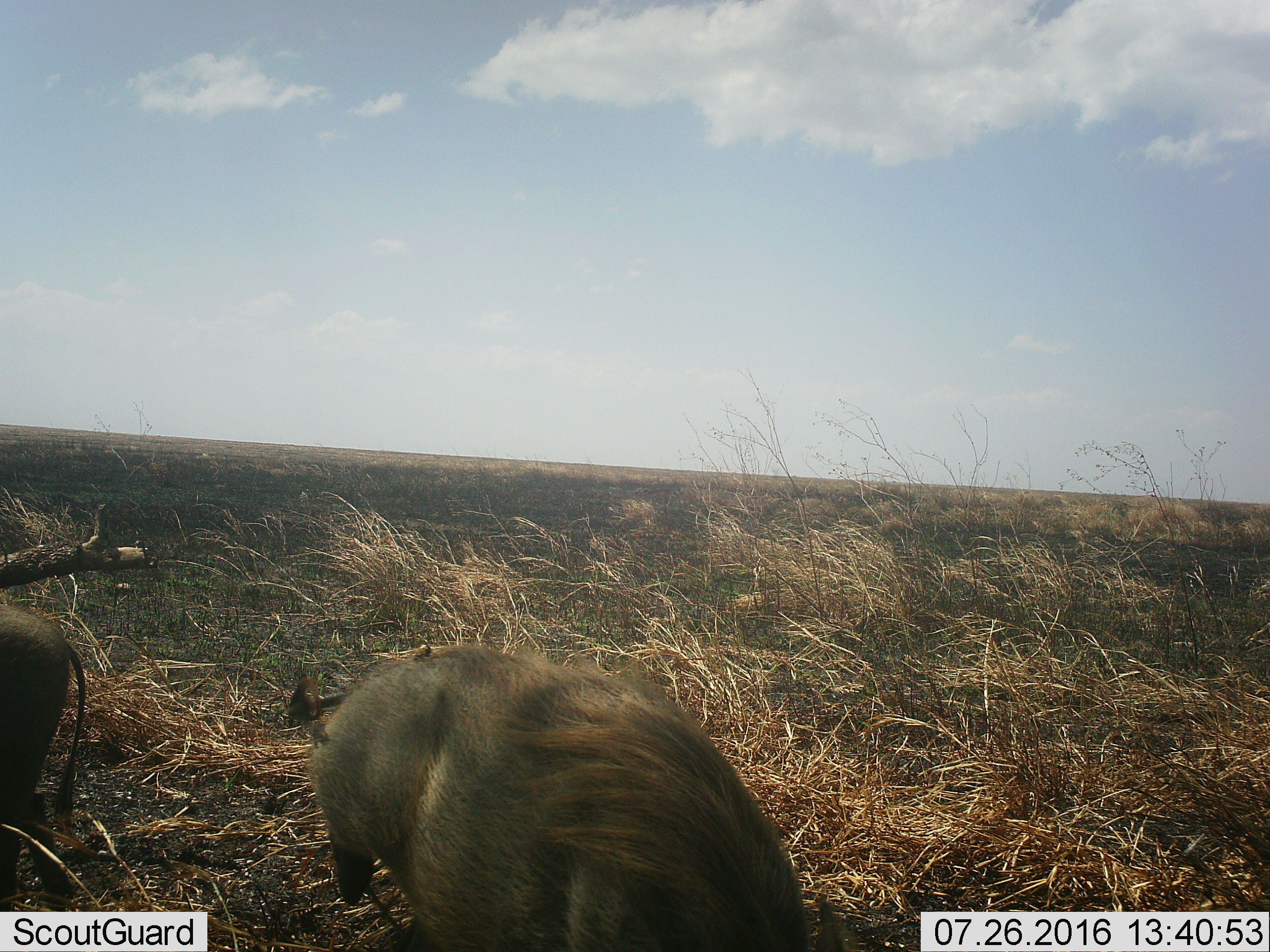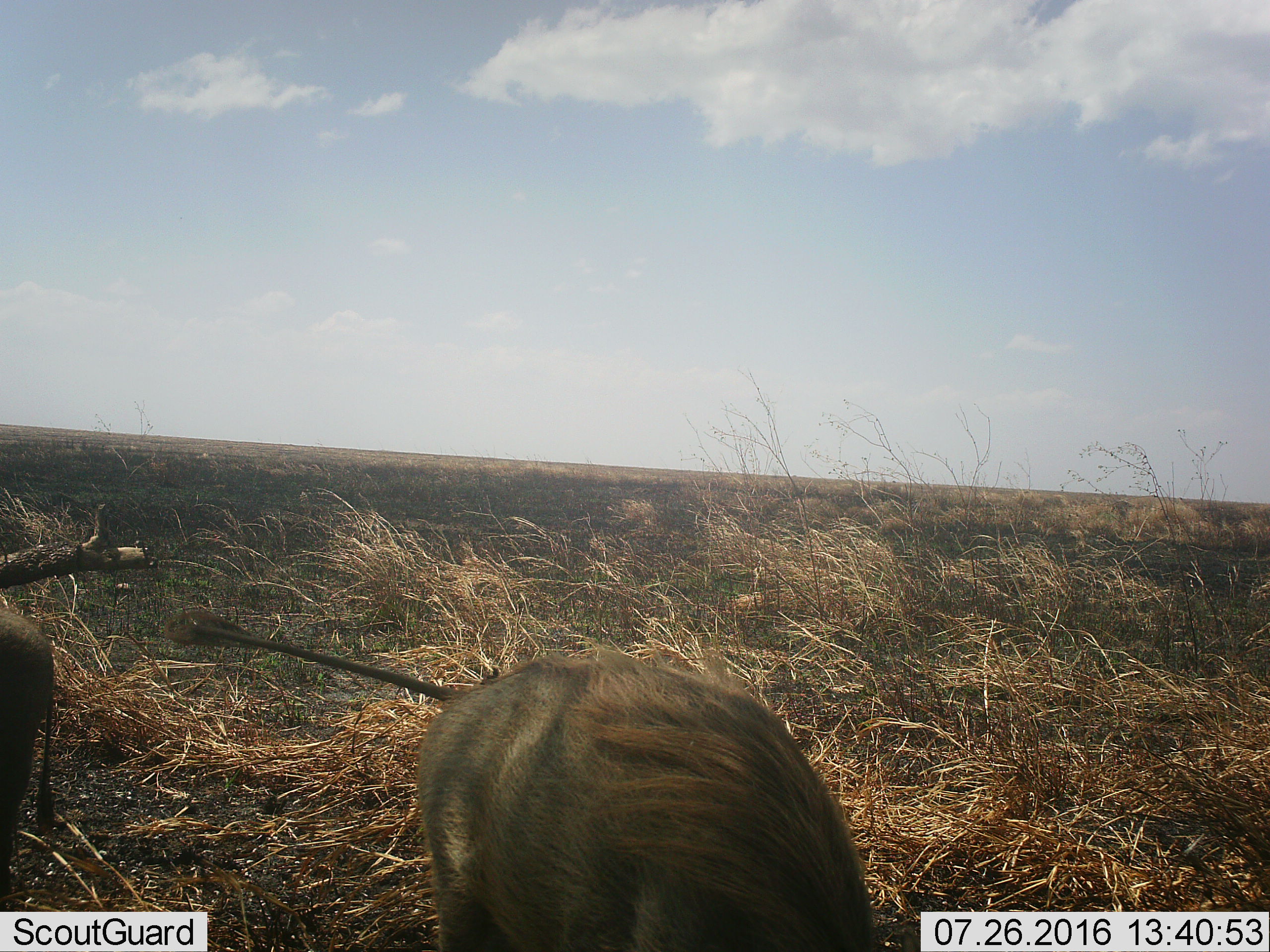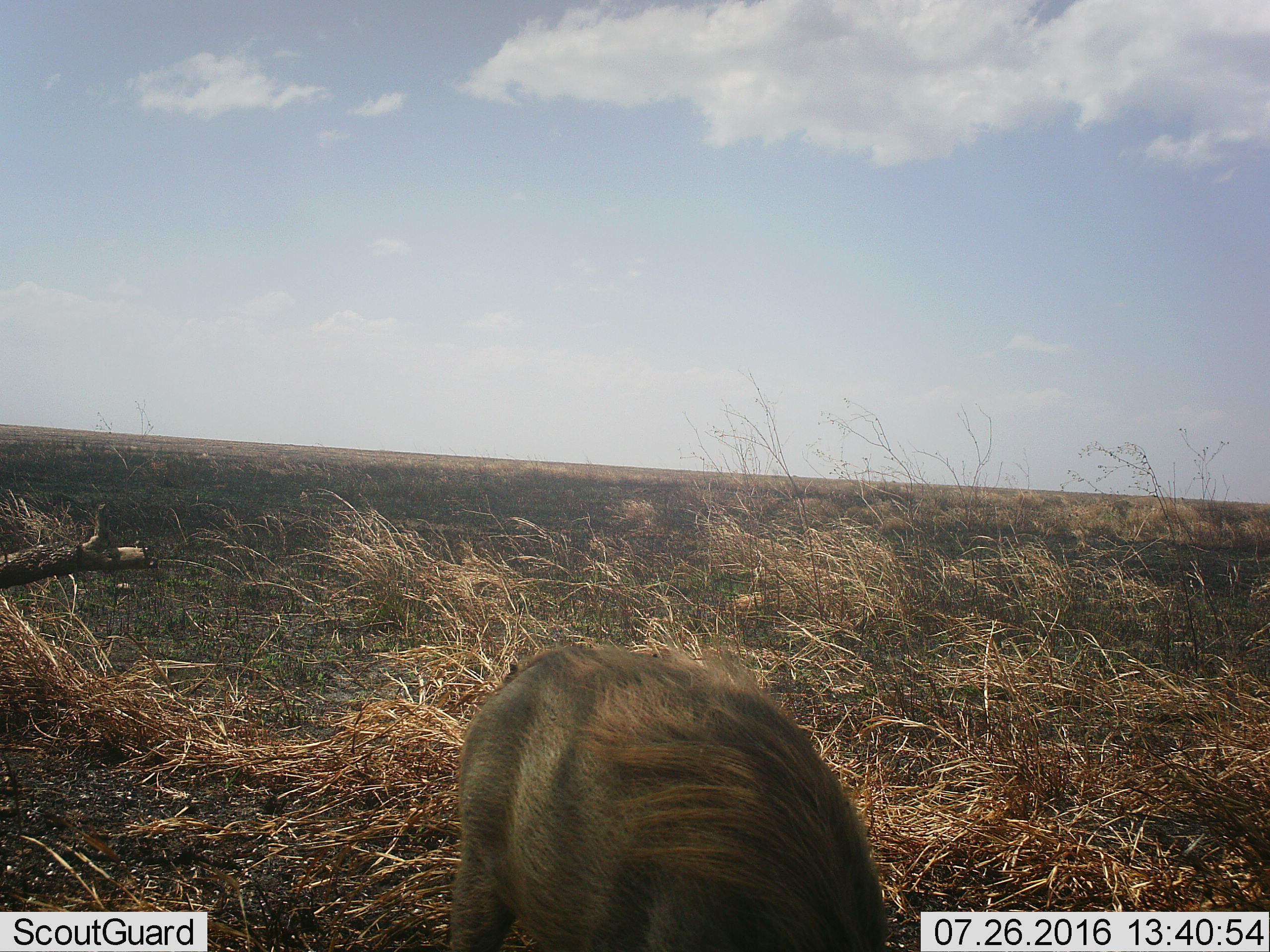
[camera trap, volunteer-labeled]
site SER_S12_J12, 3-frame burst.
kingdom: Animalia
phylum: Chordata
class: Mammalia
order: Artiodactyla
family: Suidae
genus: Phacochoerus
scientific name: Phacochoerus africanus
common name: warthog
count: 2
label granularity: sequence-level